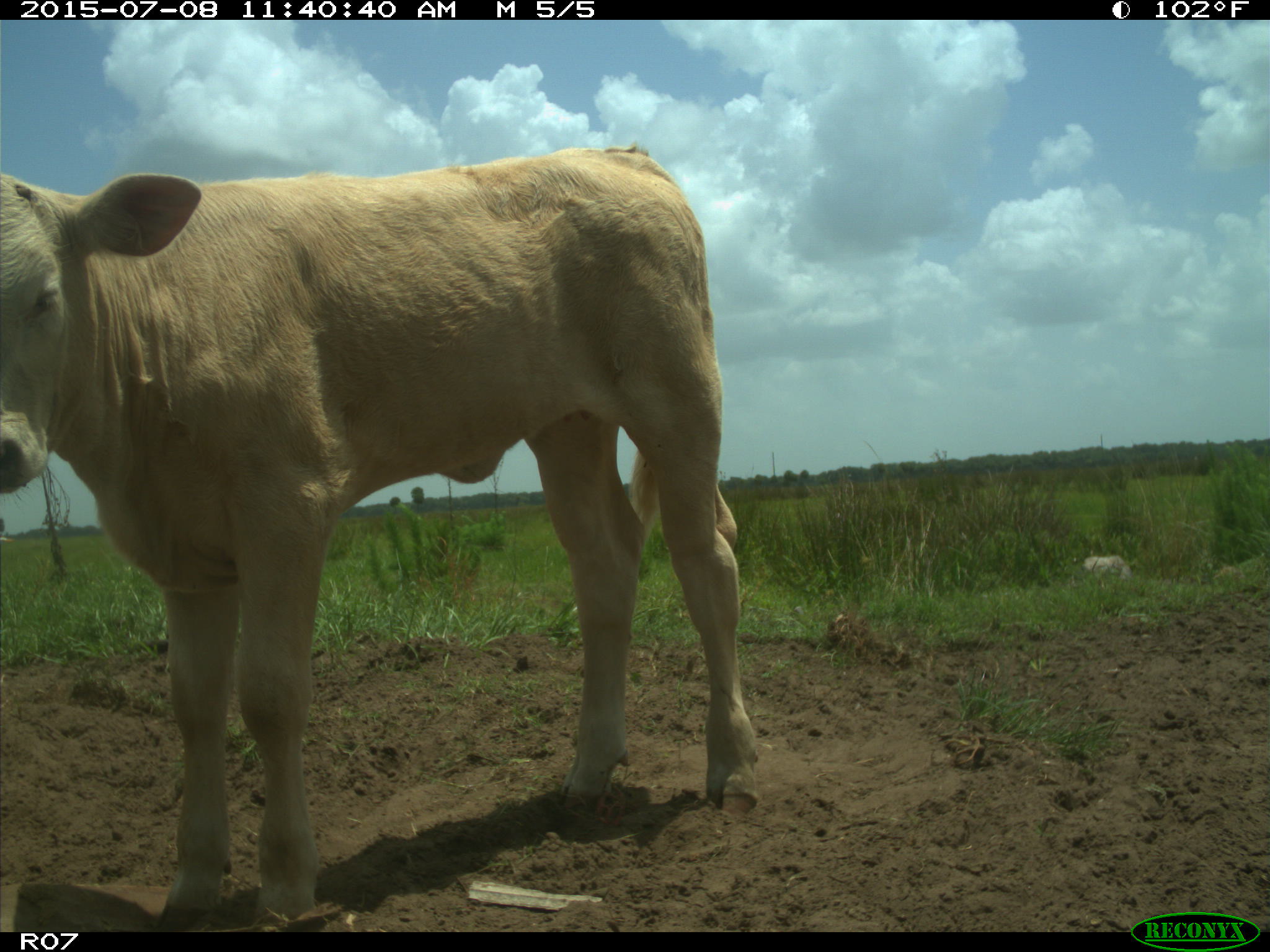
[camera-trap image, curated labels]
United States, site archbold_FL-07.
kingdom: Animalia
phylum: Chordata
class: Mammalia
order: Artiodactyla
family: Bovidae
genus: Bos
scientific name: Bos taurus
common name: domestic cow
Bos taurus (domestic cow).